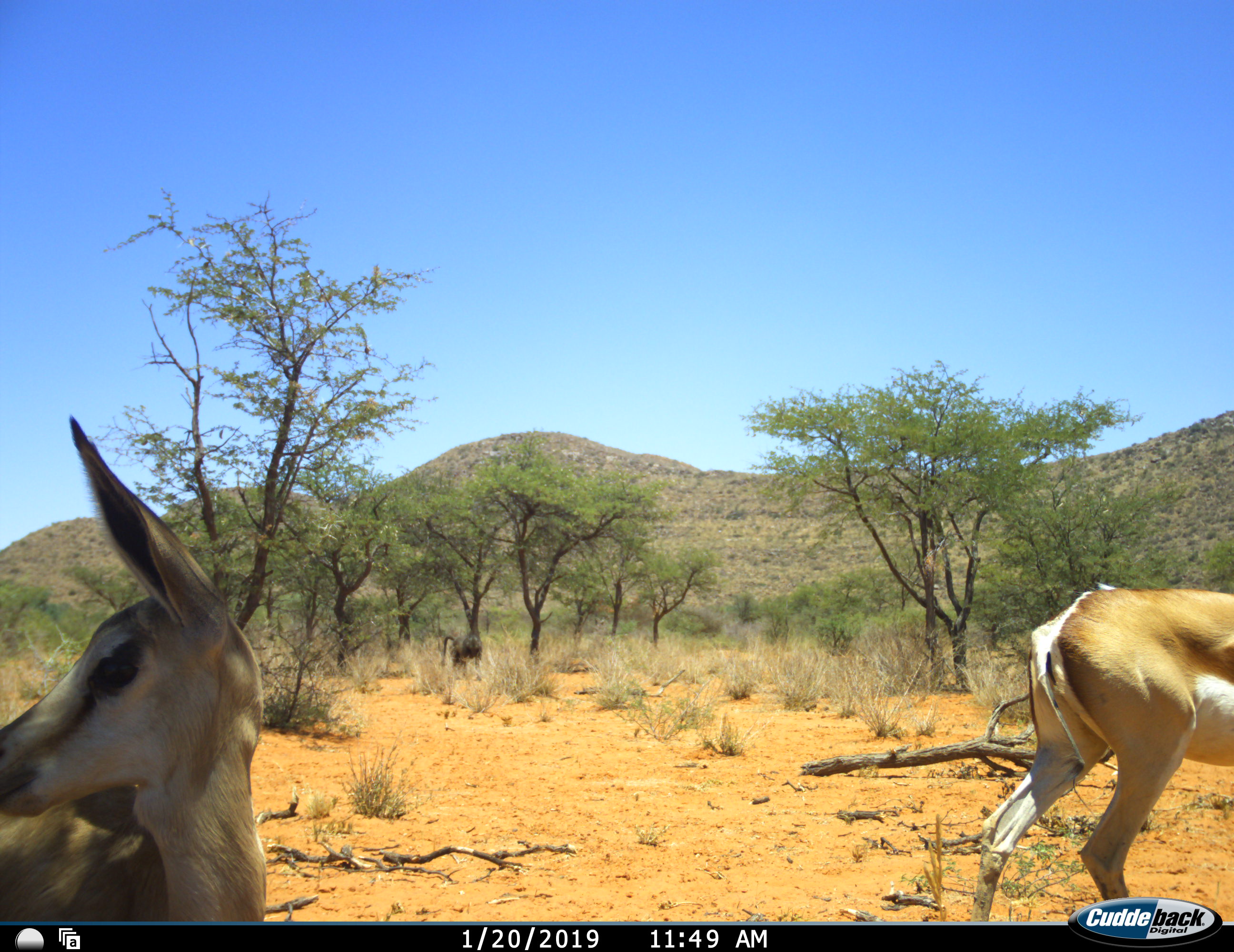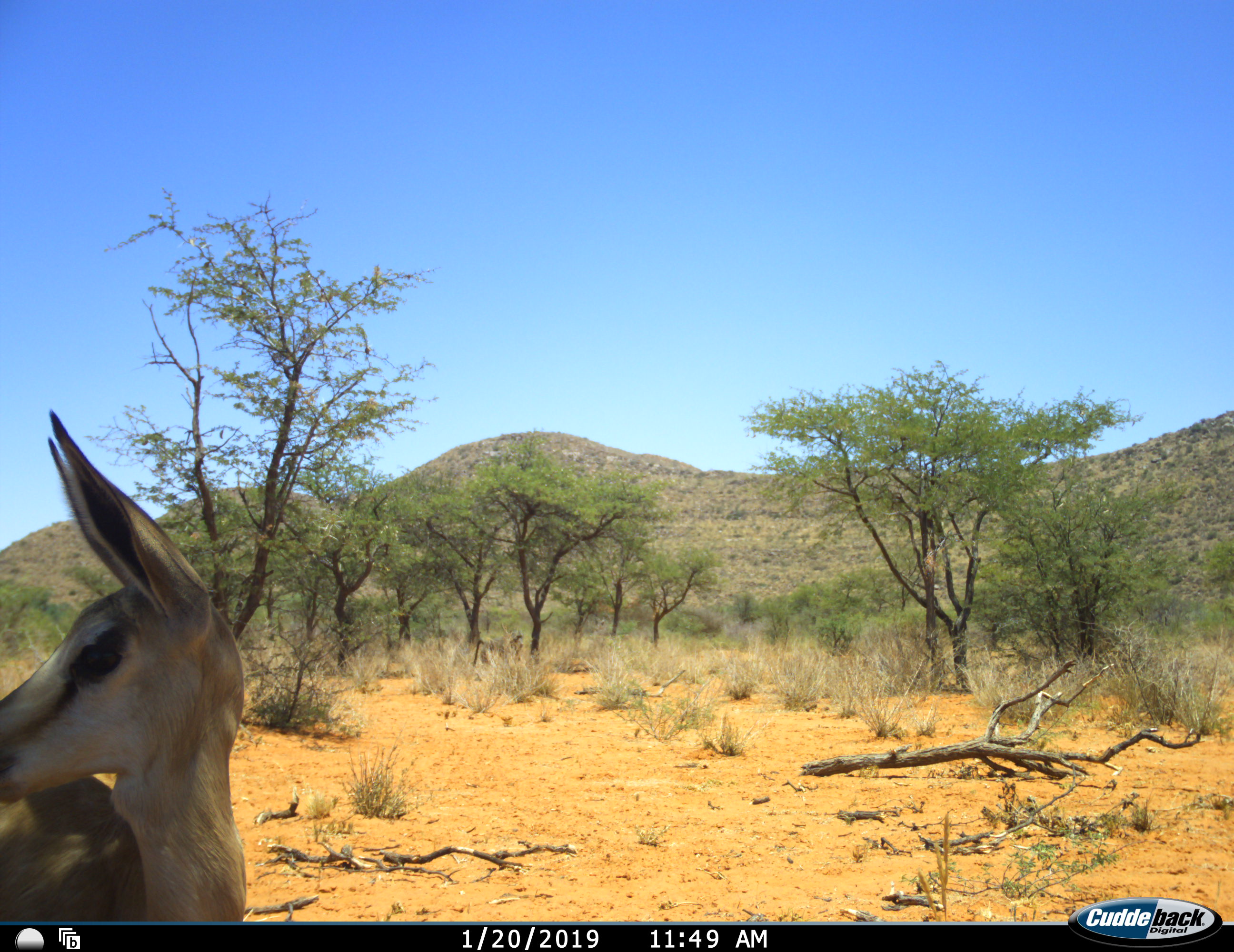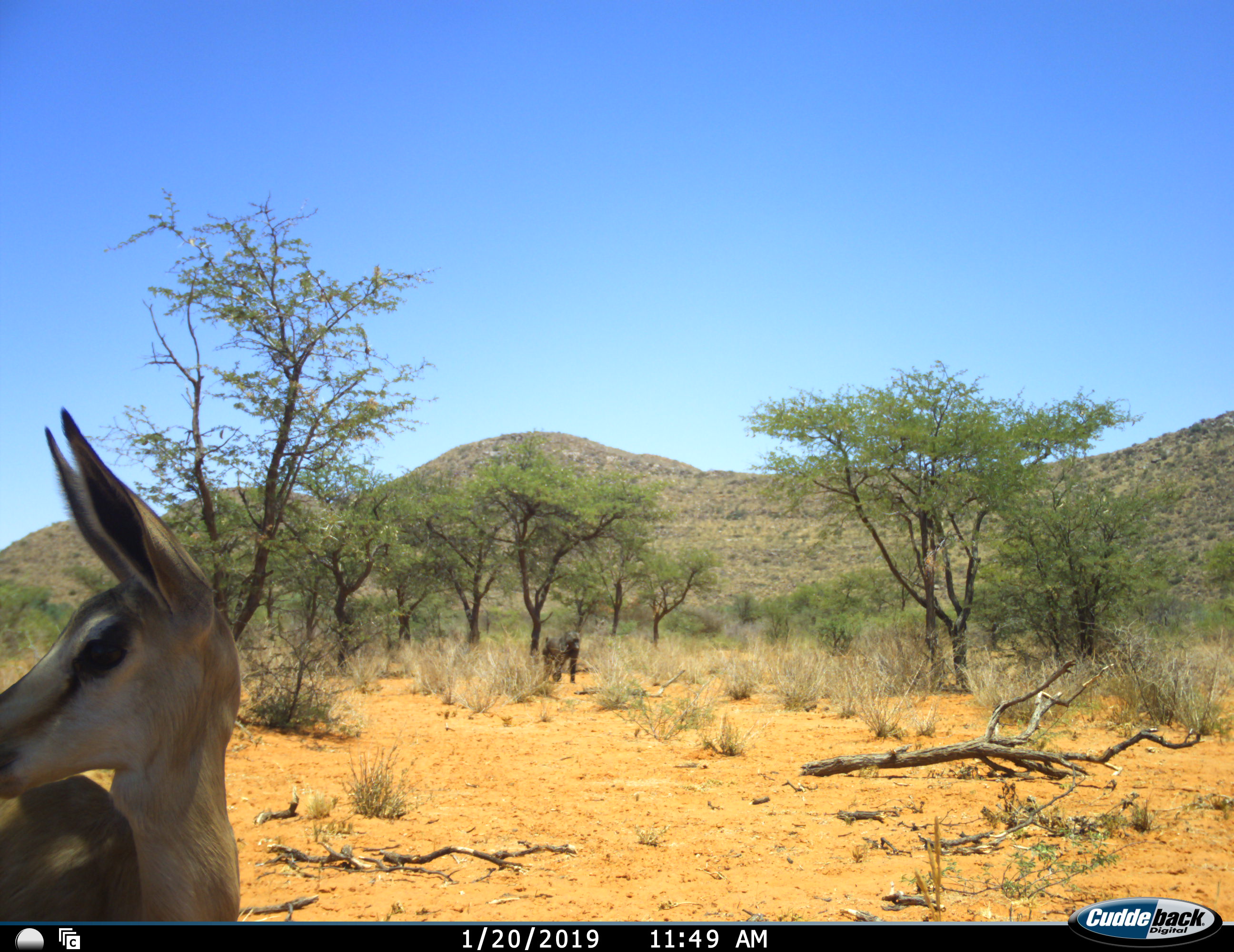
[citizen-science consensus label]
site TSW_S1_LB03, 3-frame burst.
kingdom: Animalia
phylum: Chordata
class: Mammalia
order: Primates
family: Cercopithecidae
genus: Papio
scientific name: Papio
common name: baboon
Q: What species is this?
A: Baboon (Papio).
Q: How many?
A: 1.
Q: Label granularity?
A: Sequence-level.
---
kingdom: Animalia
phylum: Chordata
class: Mammalia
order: Artiodactyla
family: Bovidae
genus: Antidorcas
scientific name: Antidorcas marsupialis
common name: springbok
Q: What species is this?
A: Springbok (Antidorcas marsupialis).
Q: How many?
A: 2.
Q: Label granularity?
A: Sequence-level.